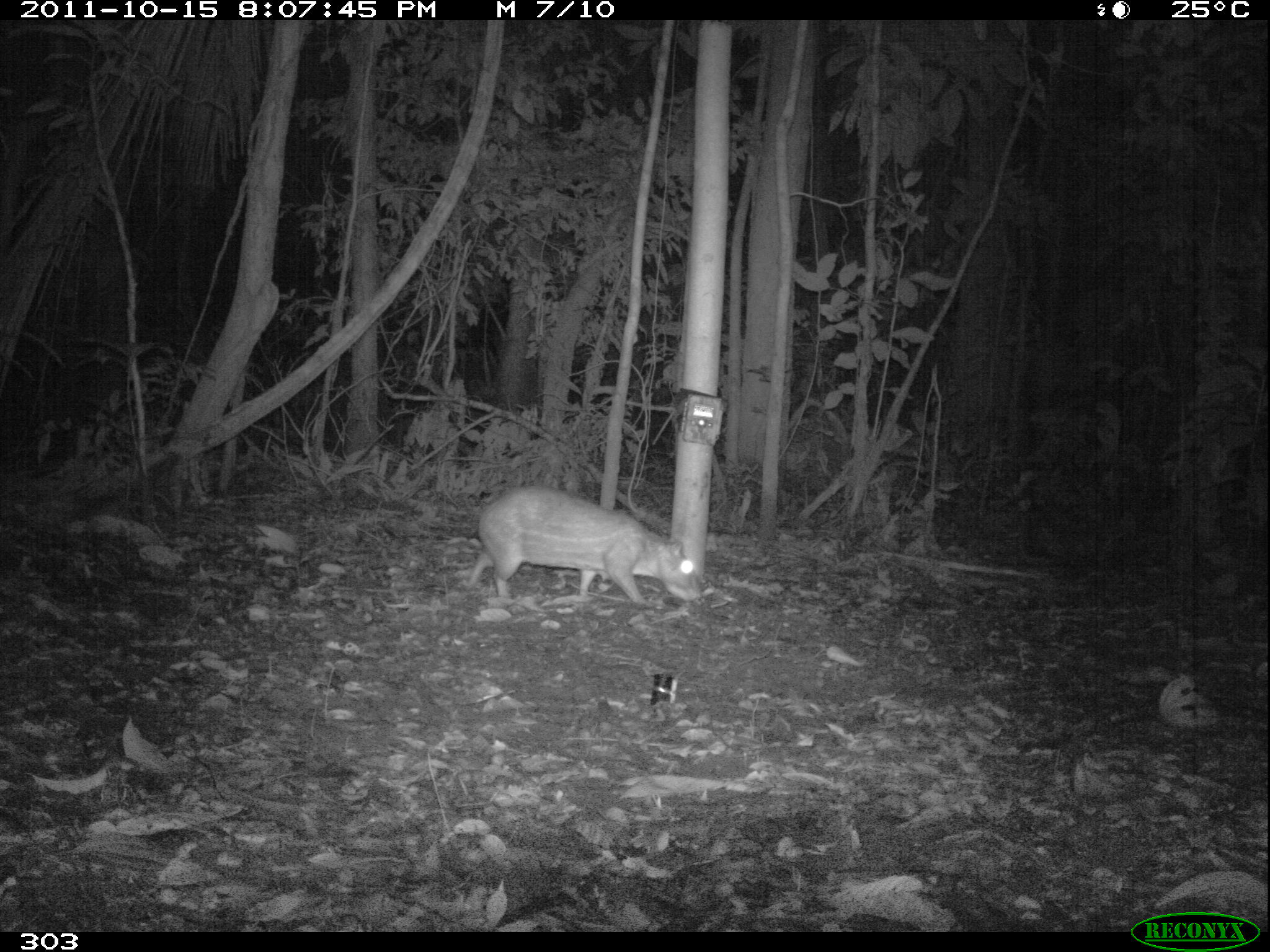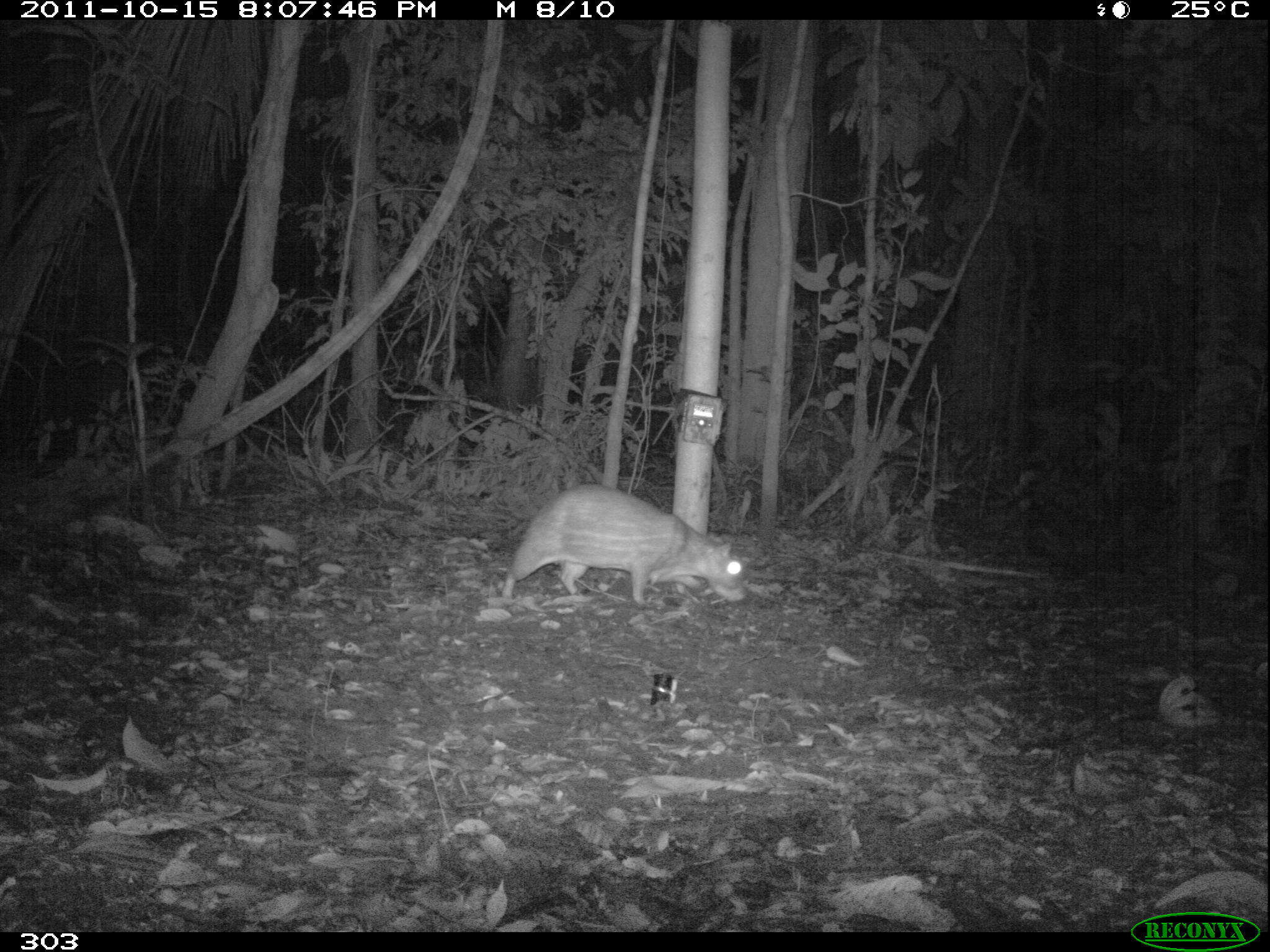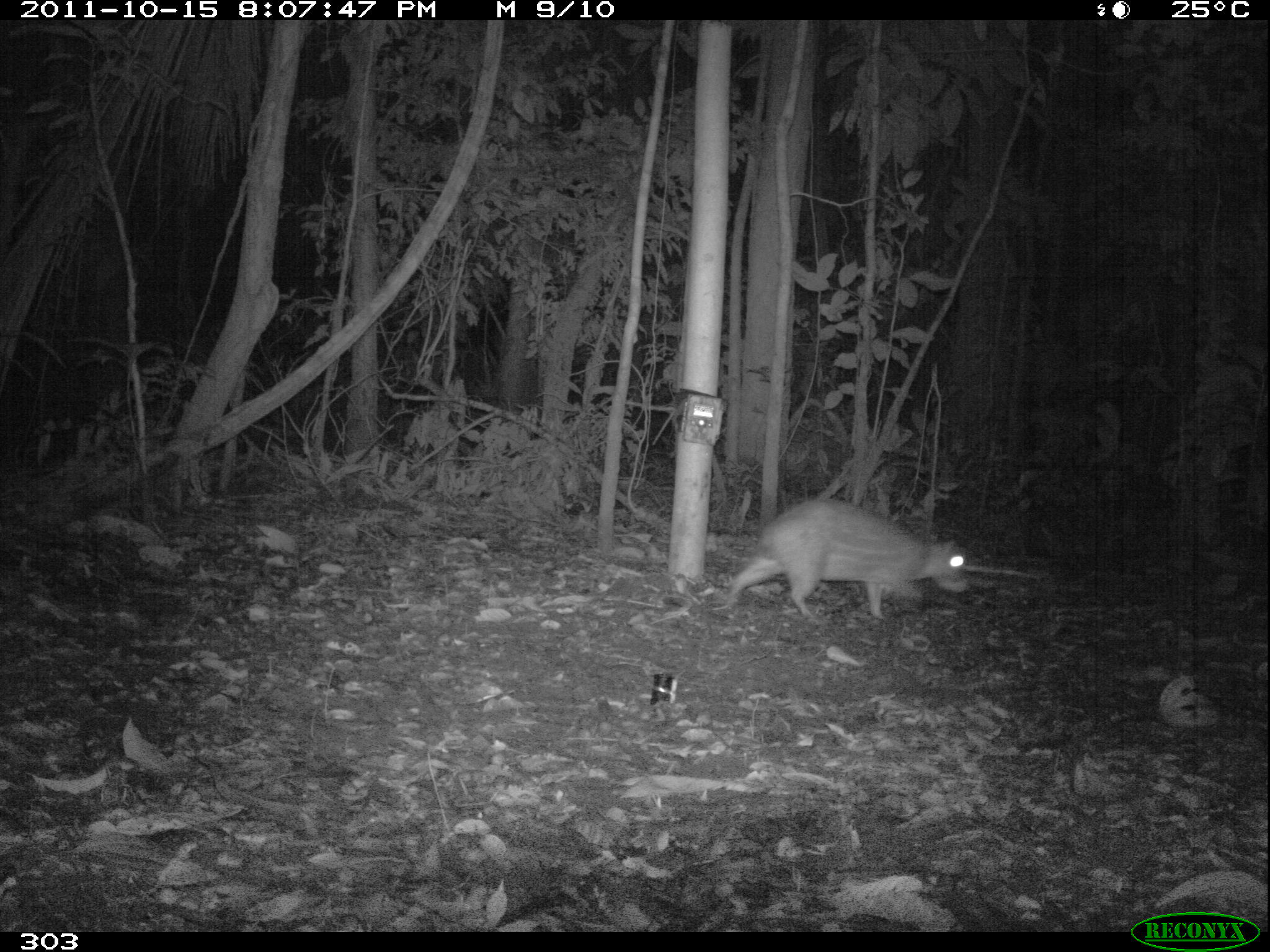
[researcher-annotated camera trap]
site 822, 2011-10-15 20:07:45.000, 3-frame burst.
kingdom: Animalia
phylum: Chordata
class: Mammalia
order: Rodentia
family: Cuniculidae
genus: Cuniculus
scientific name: Cuniculus paca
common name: spotted paca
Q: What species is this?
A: Cuniculus paca (spotted paca).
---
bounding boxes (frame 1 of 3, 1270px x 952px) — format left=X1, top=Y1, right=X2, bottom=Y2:
cuniculus paca: left=469, top=485, right=702, bottom=608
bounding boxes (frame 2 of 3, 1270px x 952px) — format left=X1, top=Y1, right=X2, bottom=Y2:
cuniculus paca: left=501, top=484, right=747, bottom=606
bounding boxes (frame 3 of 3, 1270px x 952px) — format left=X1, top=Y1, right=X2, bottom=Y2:
cuniculus paca: left=725, top=498, right=966, bottom=620